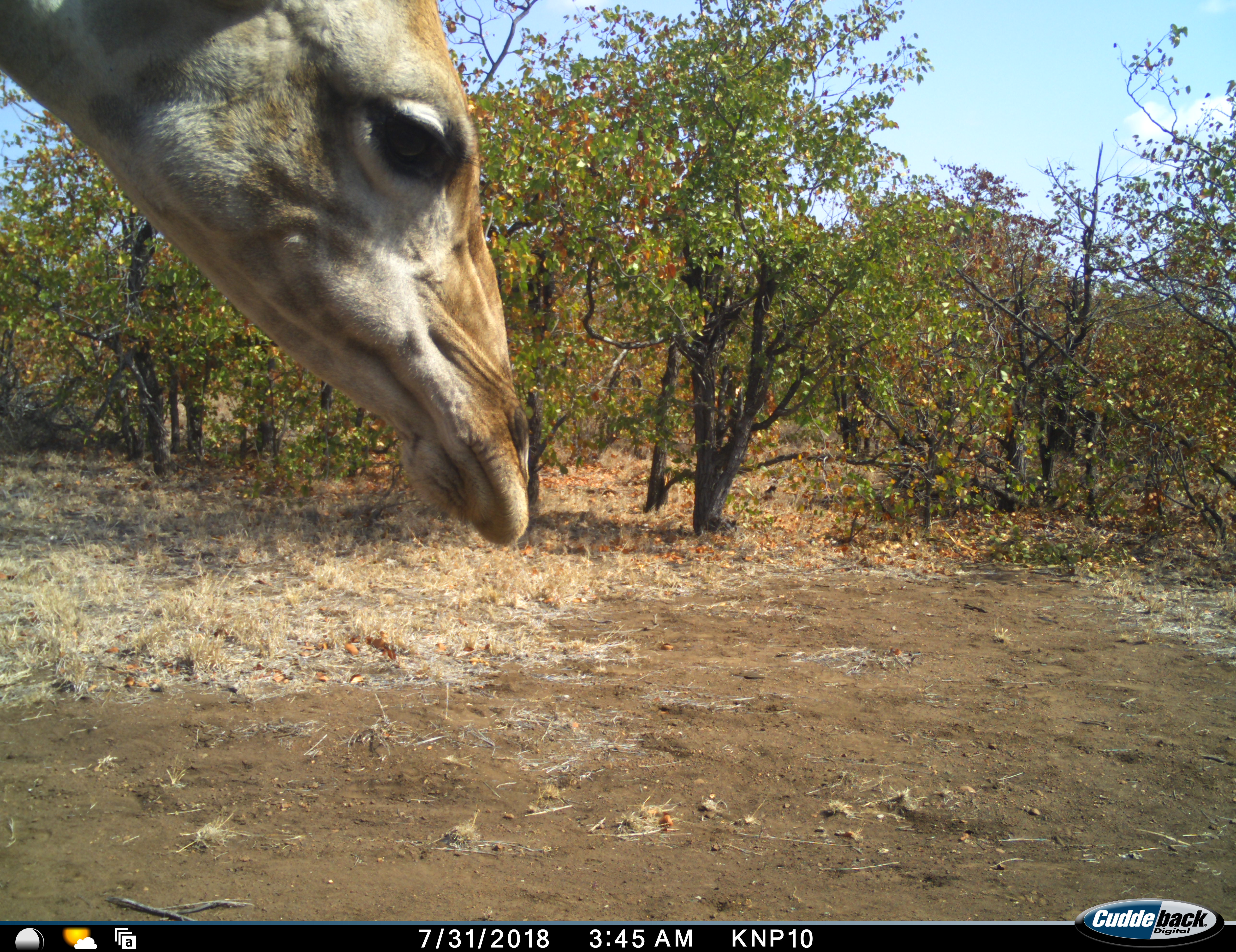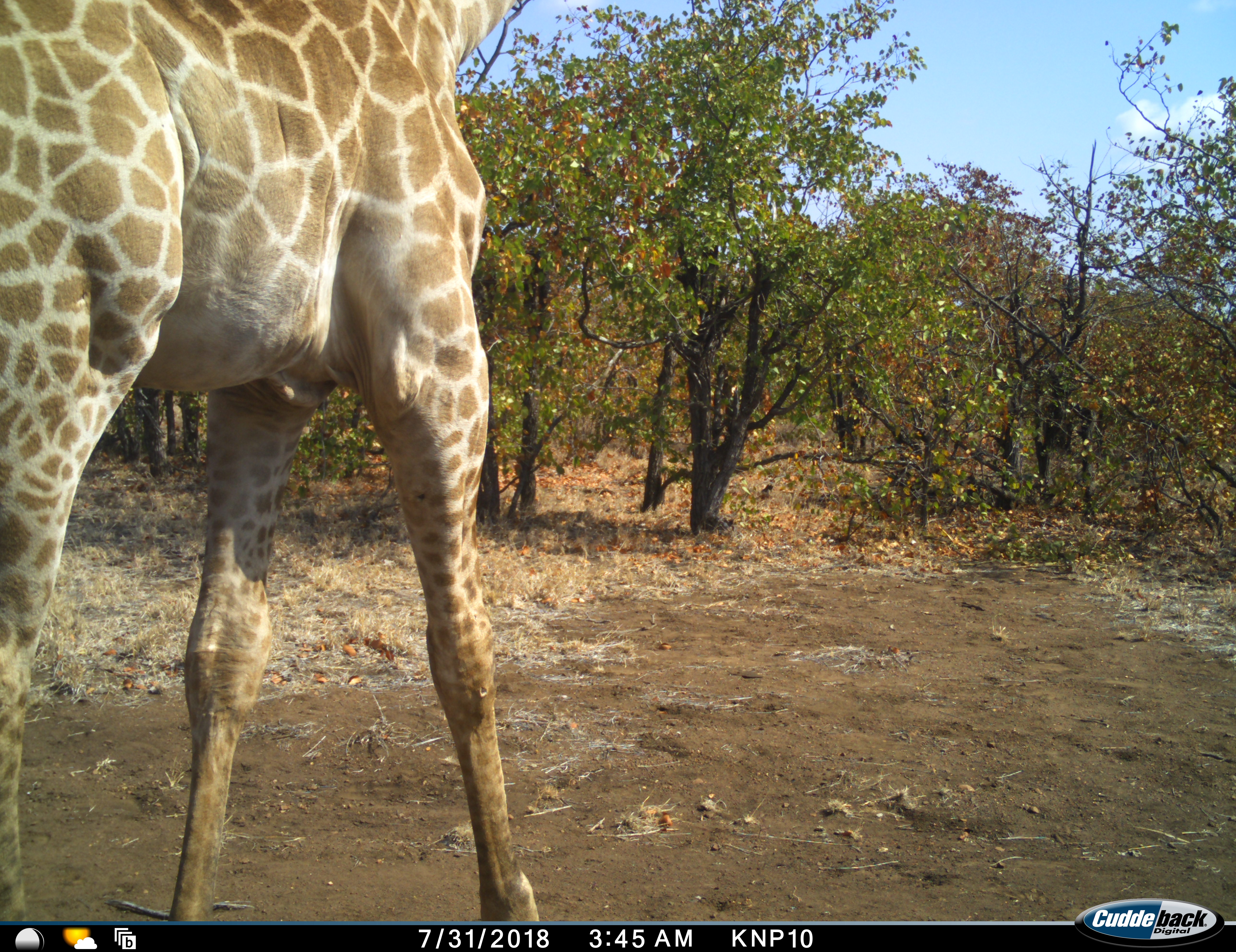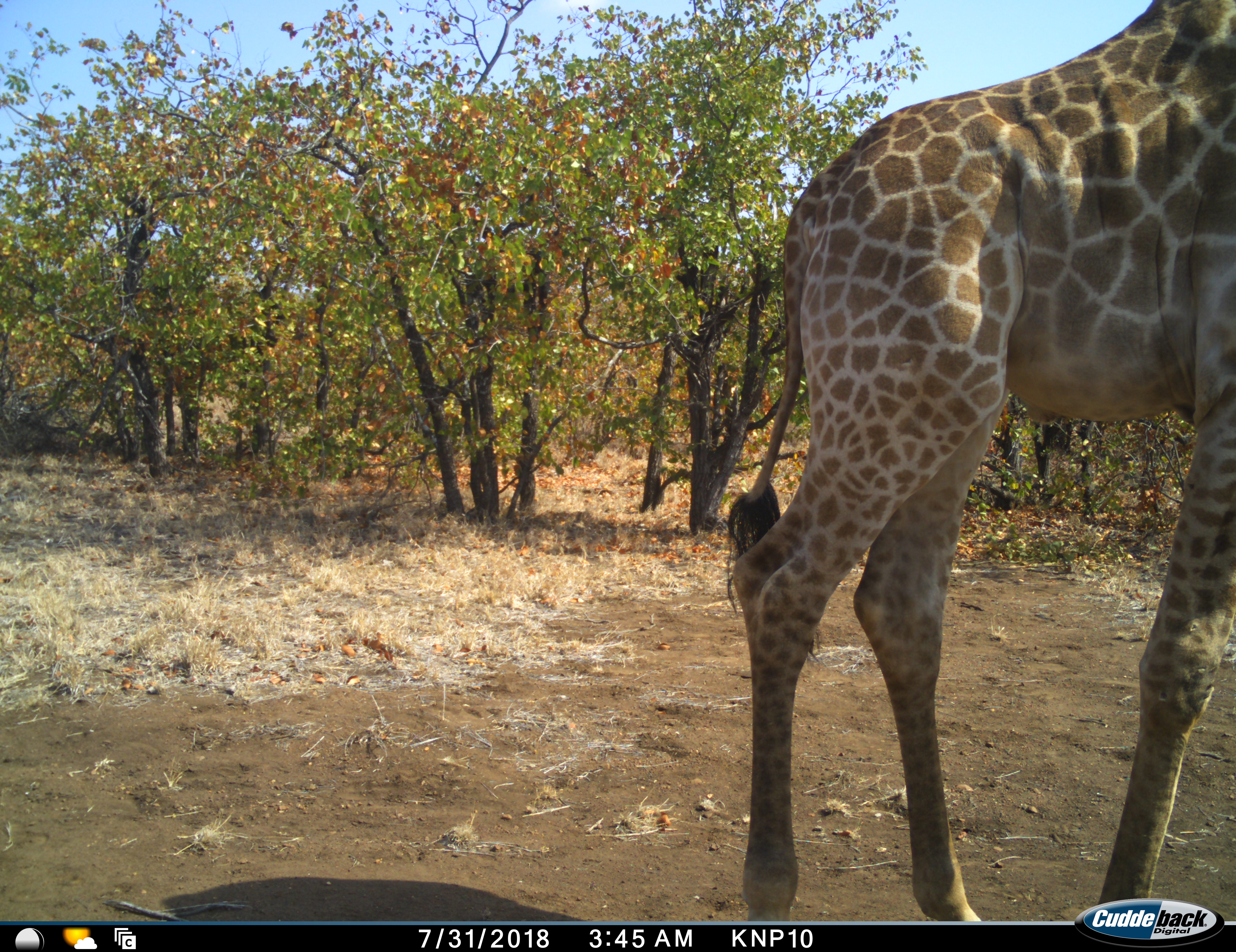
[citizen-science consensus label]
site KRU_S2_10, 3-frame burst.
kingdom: Animalia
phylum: Chordata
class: Mammalia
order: Artiodactyla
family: Giraffidae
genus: Giraffa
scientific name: Giraffa camelopardalis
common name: giraffe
Giraffe (Giraffa camelopardalis), count 1. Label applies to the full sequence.